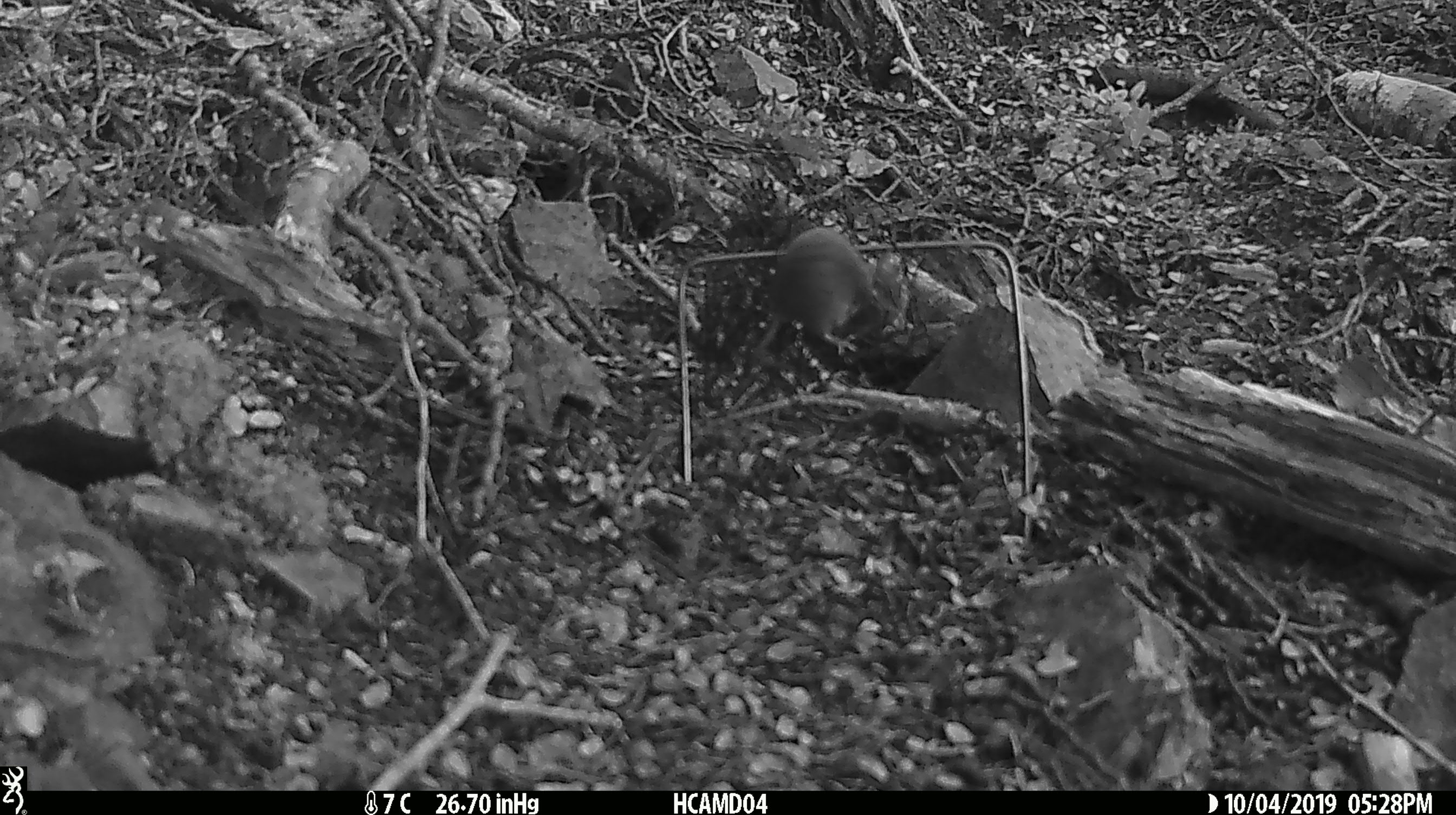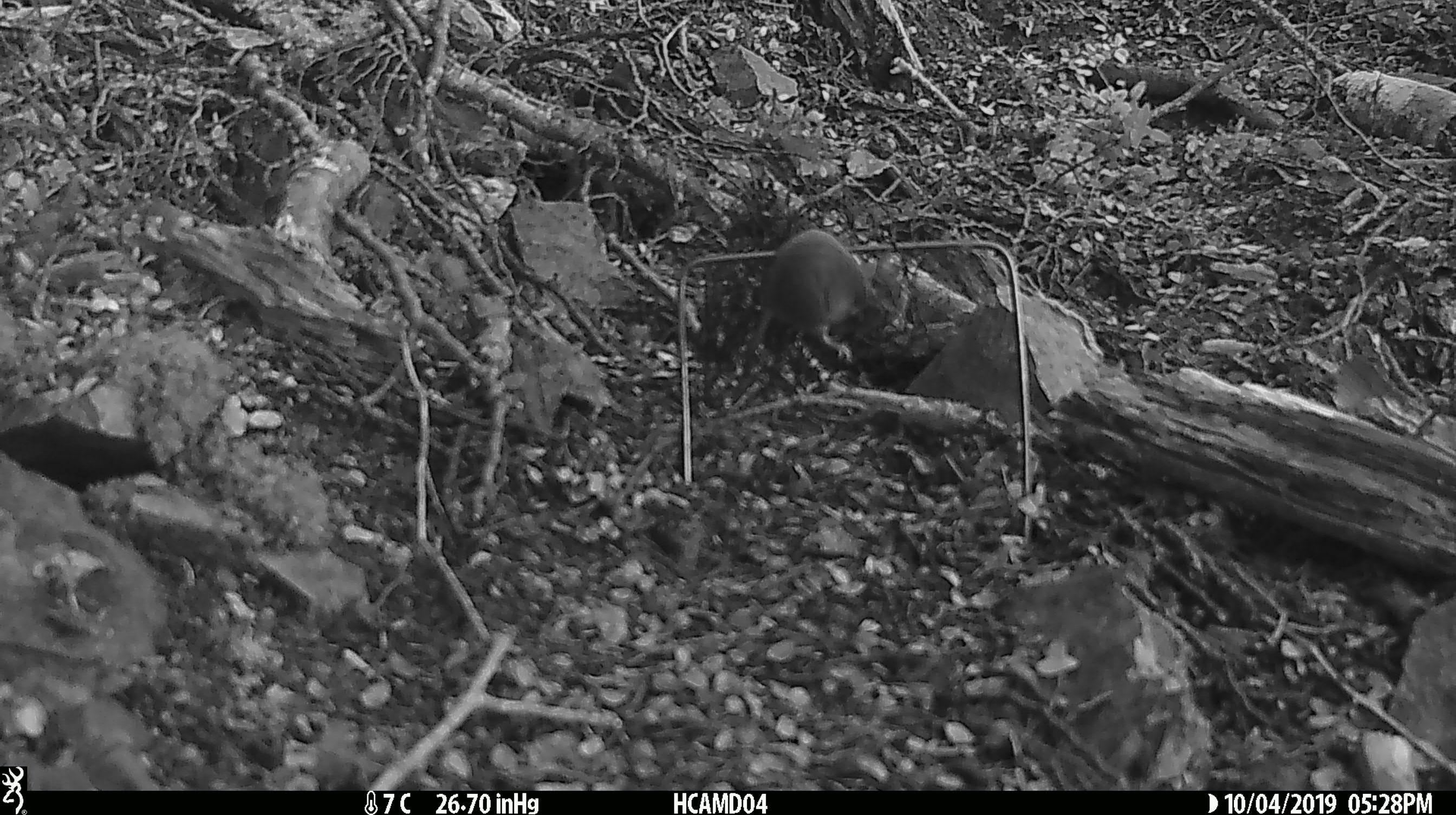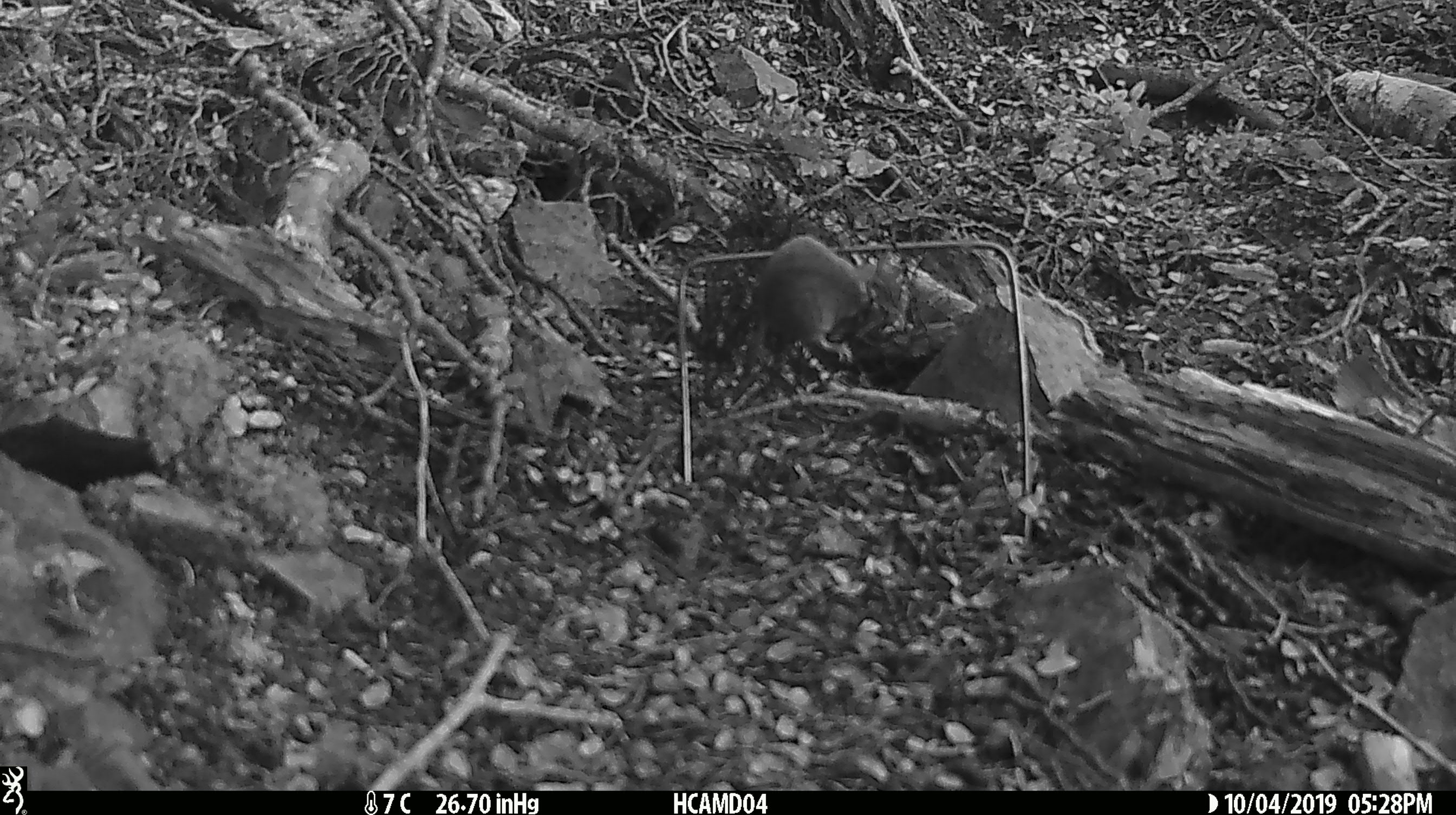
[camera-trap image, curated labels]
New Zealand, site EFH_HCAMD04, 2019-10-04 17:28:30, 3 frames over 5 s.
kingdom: Animalia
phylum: Chordata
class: Mammalia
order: Rodentia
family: Muridae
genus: Mus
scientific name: Mus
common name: mouse